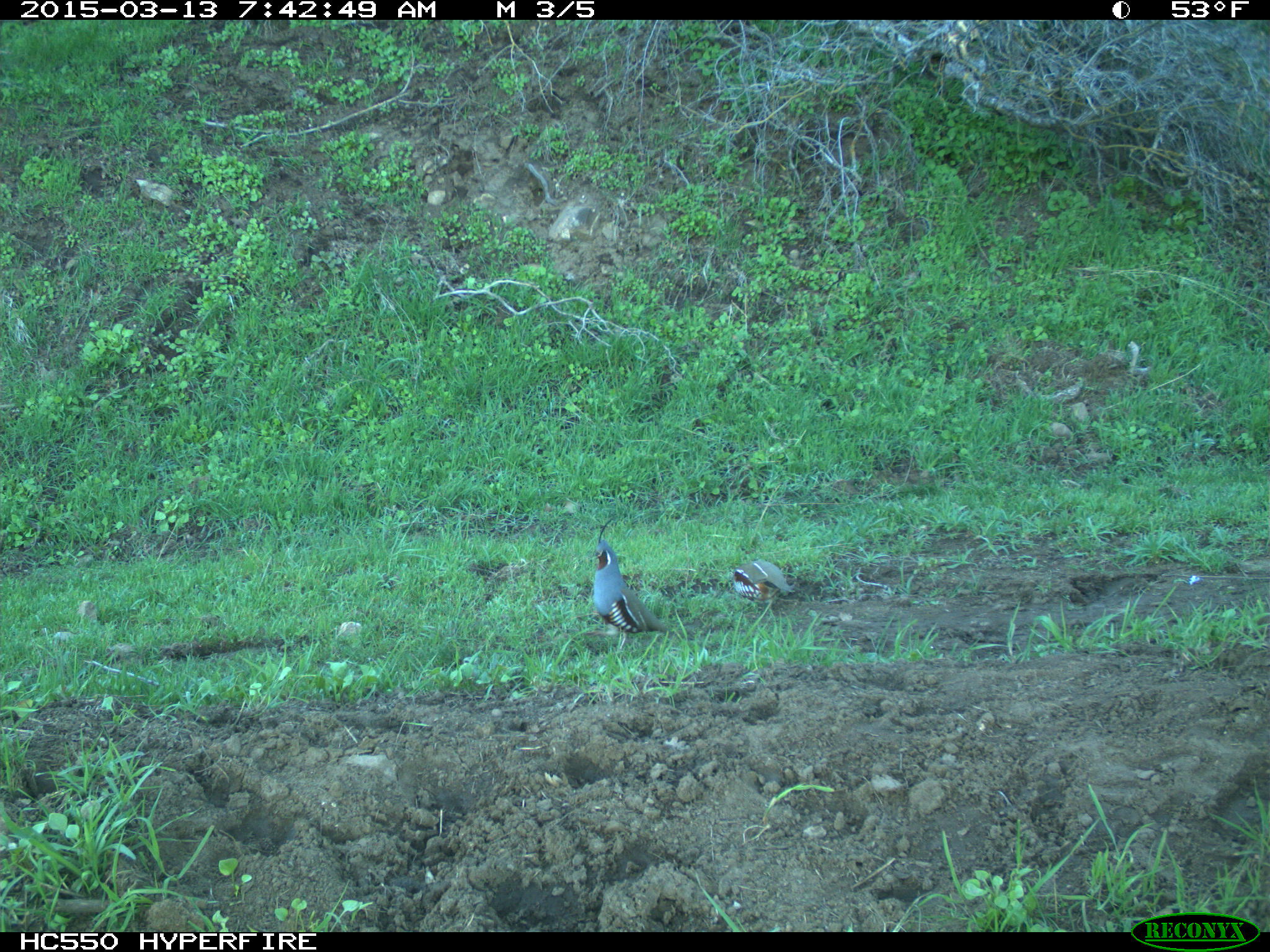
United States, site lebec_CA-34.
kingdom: Animalia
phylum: Chordata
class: Aves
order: Galliformes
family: Odontophoridae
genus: Callipepla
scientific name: Callipepla californica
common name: california quail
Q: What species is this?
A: Callipepla californica (california quail).